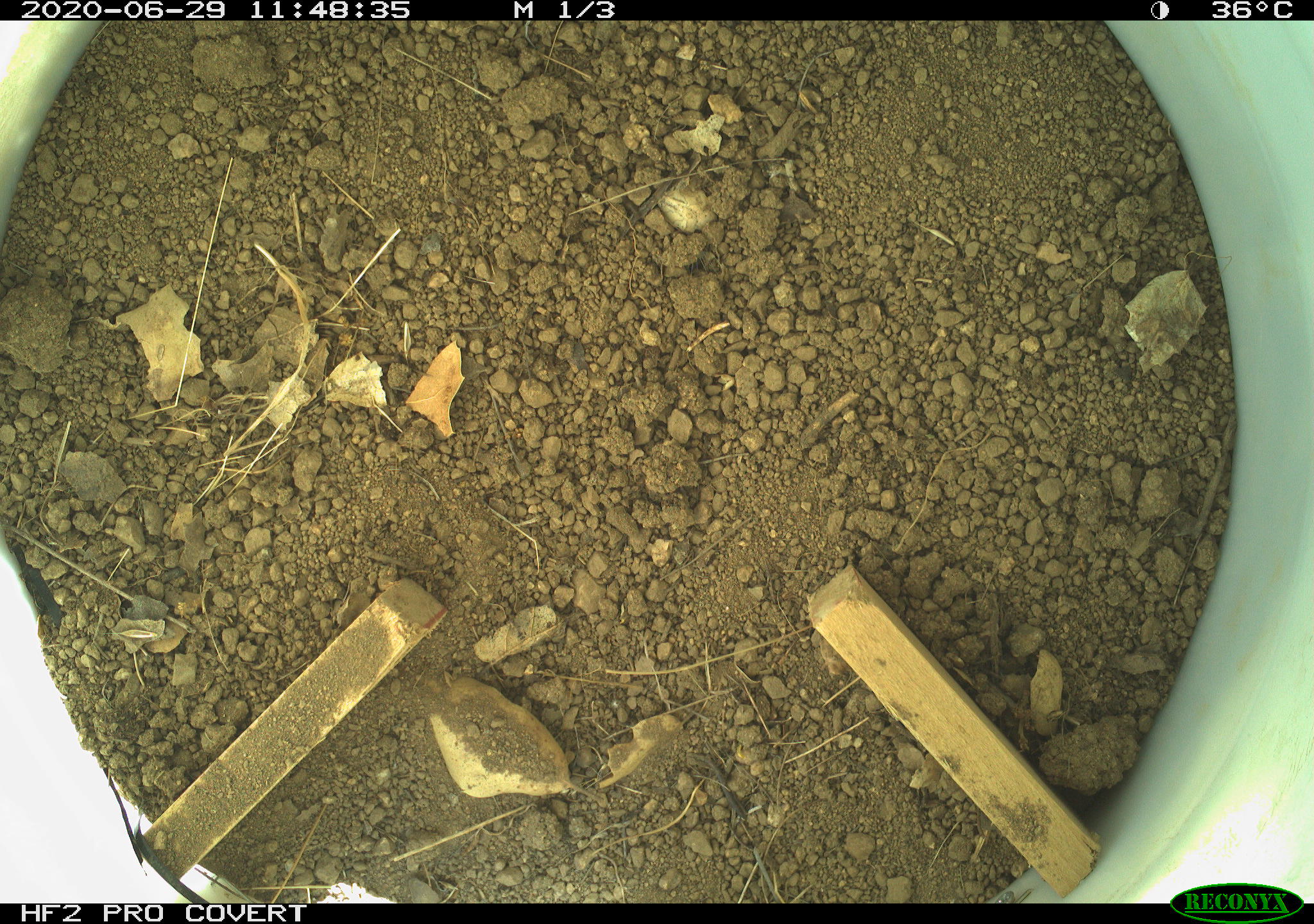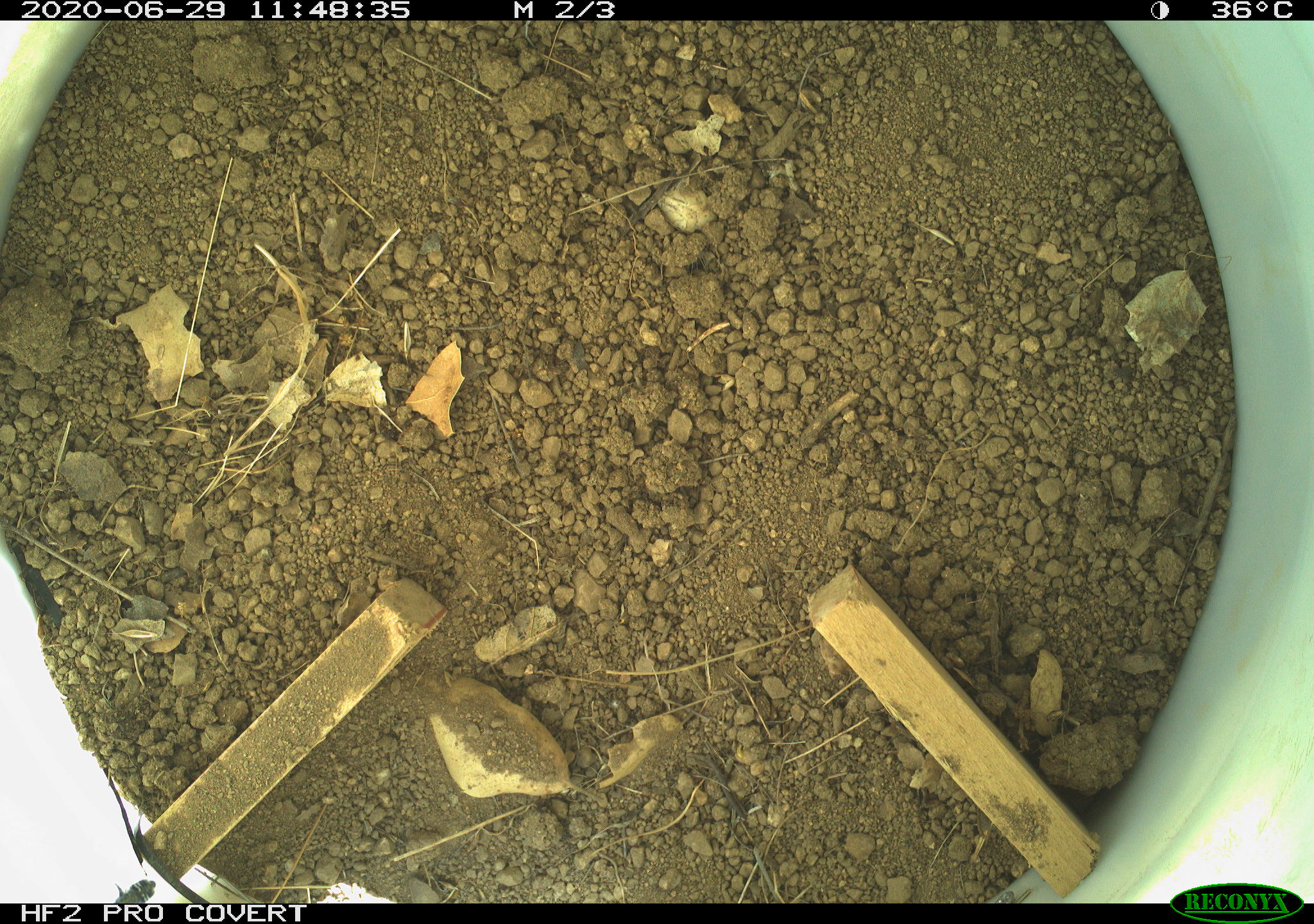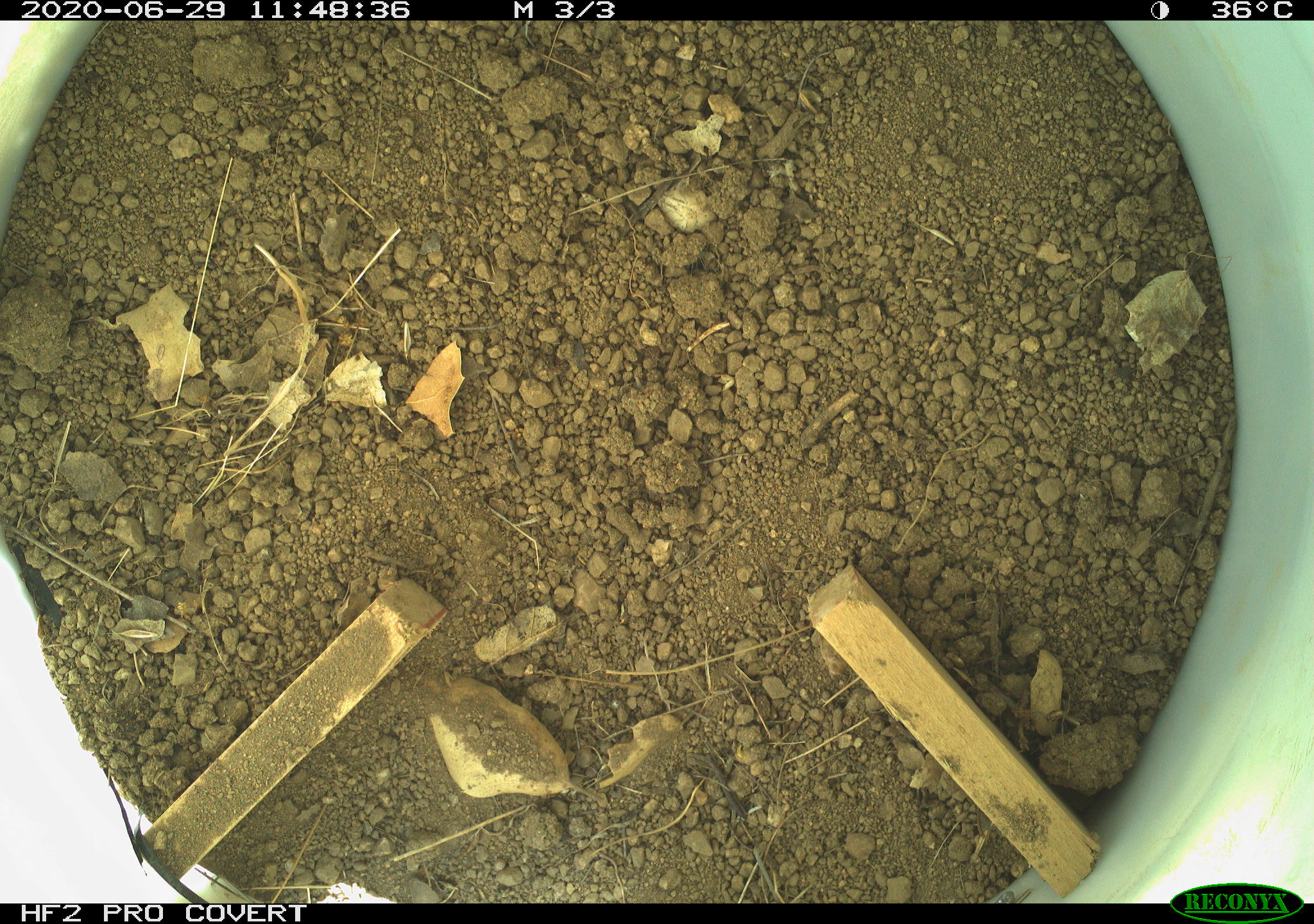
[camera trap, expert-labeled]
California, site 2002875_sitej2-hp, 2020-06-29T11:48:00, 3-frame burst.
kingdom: Animalia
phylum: Arthropoda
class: Insecta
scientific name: Insecta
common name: insect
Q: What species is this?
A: Insect (Insecta).